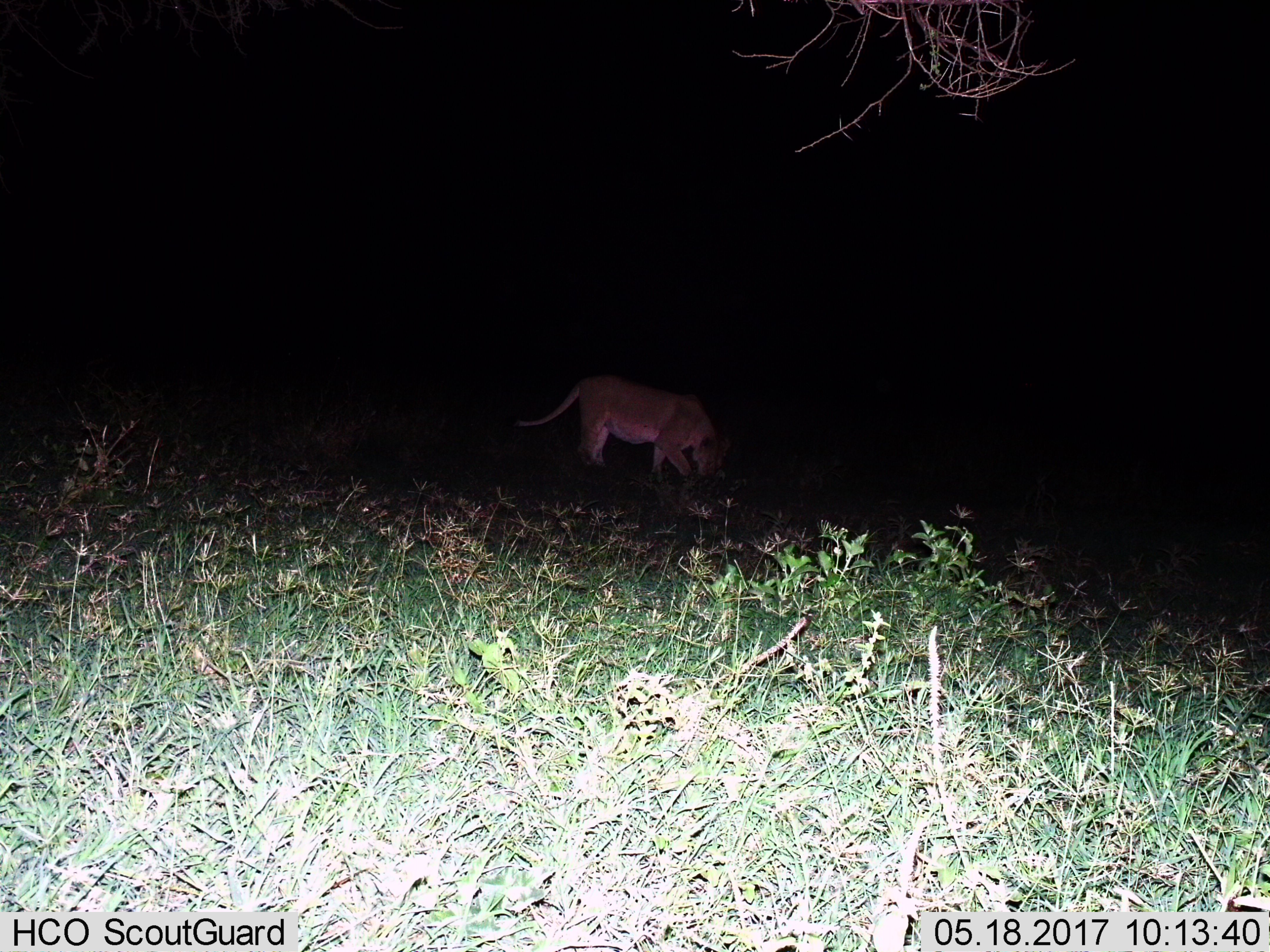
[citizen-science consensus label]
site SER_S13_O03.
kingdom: Animalia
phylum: Chordata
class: Mammalia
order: Carnivora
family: Felidae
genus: Panthera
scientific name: Panthera leo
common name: lion female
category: lionfemale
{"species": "lionfemale (lion female) (Panthera leo)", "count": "1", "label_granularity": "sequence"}